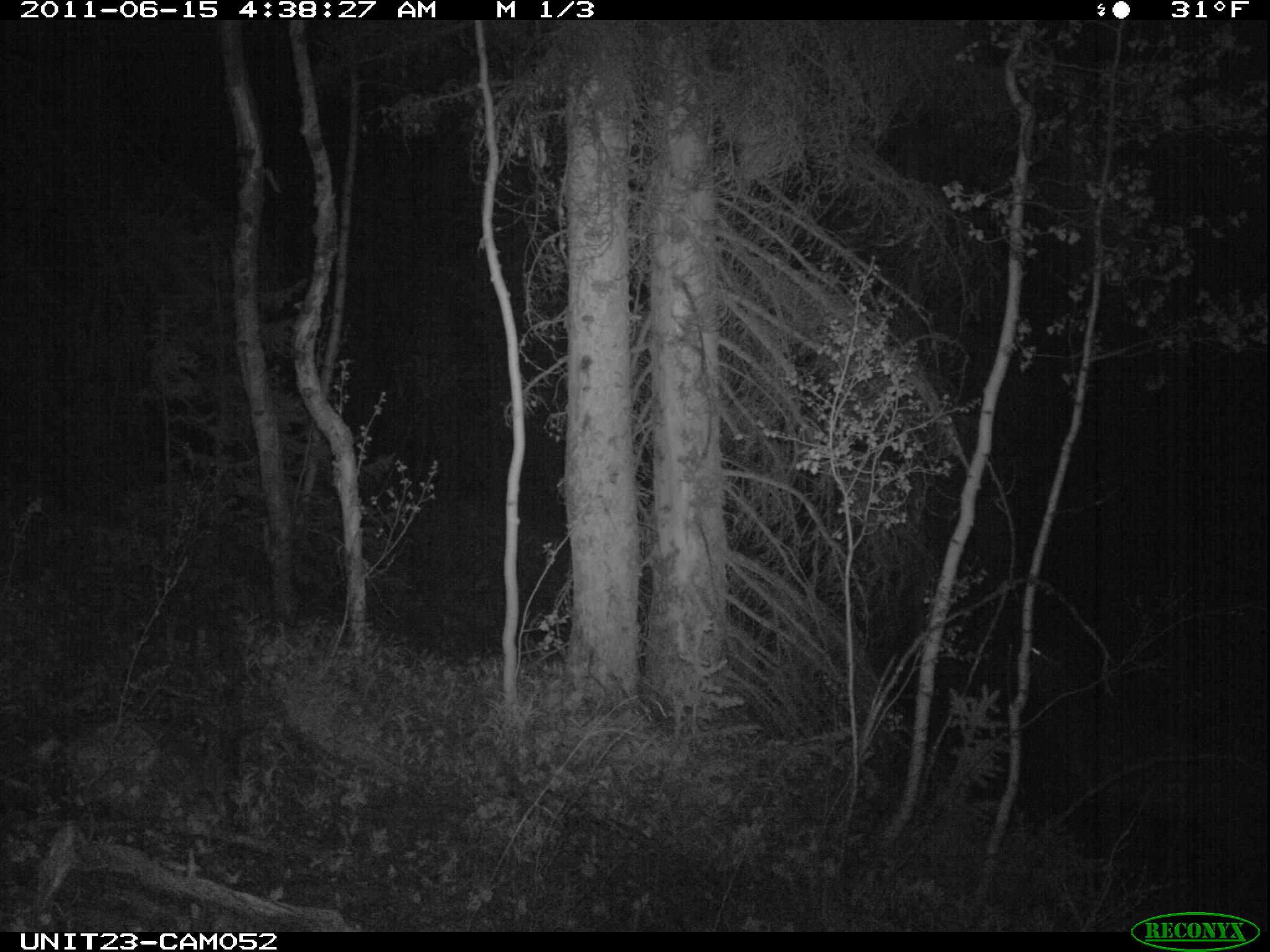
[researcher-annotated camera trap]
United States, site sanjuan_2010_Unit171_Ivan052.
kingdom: Animalia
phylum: Chordata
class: Mammalia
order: Artiodactyla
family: Cervidae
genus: Cervus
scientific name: Cervus elaphus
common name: red deer